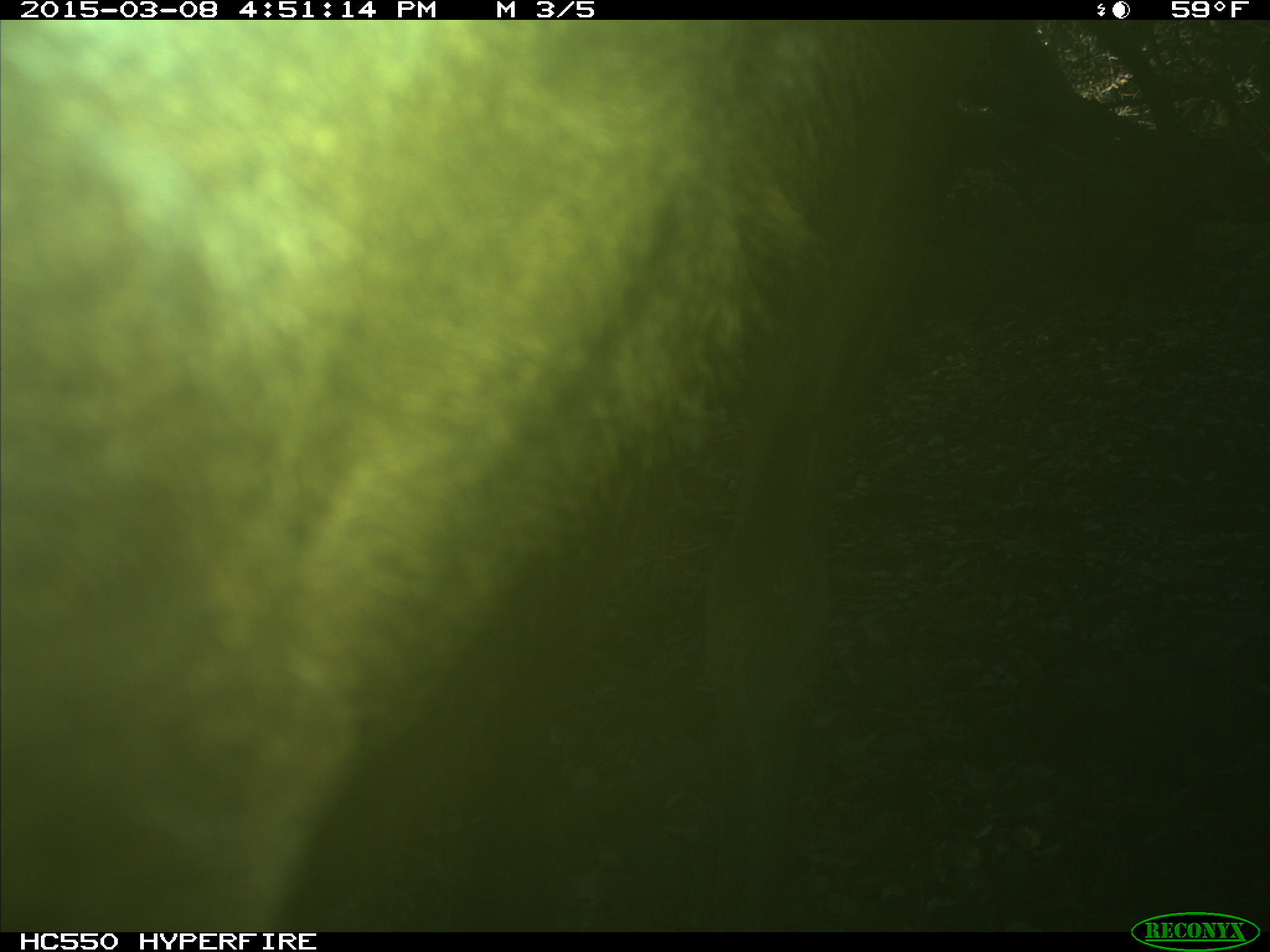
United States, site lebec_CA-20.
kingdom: Animalia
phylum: Chordata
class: Mammalia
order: Artiodactyla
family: Cervidae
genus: Cervus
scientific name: Cervus canadensis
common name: elk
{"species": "Cervus canadensis (elk)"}